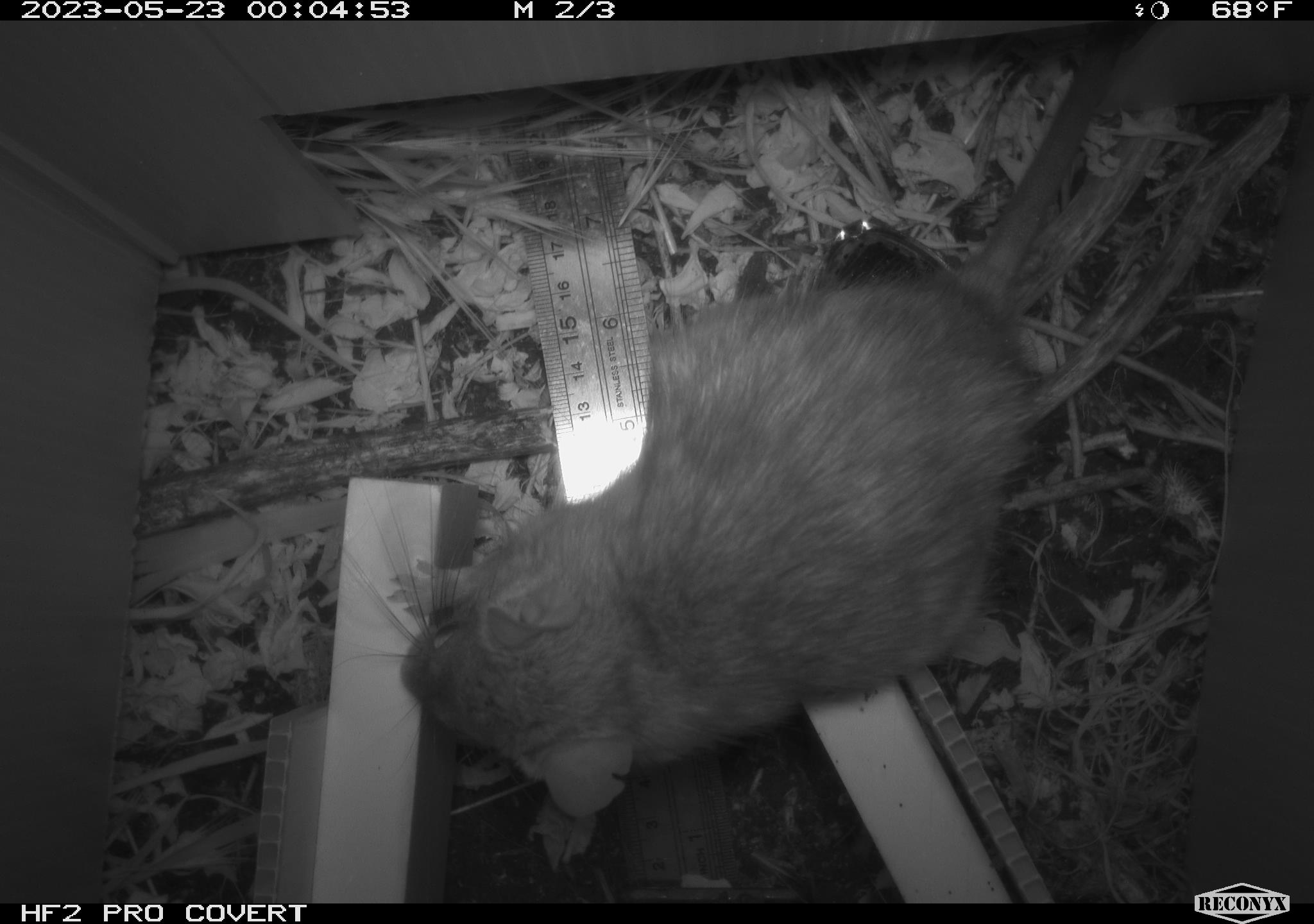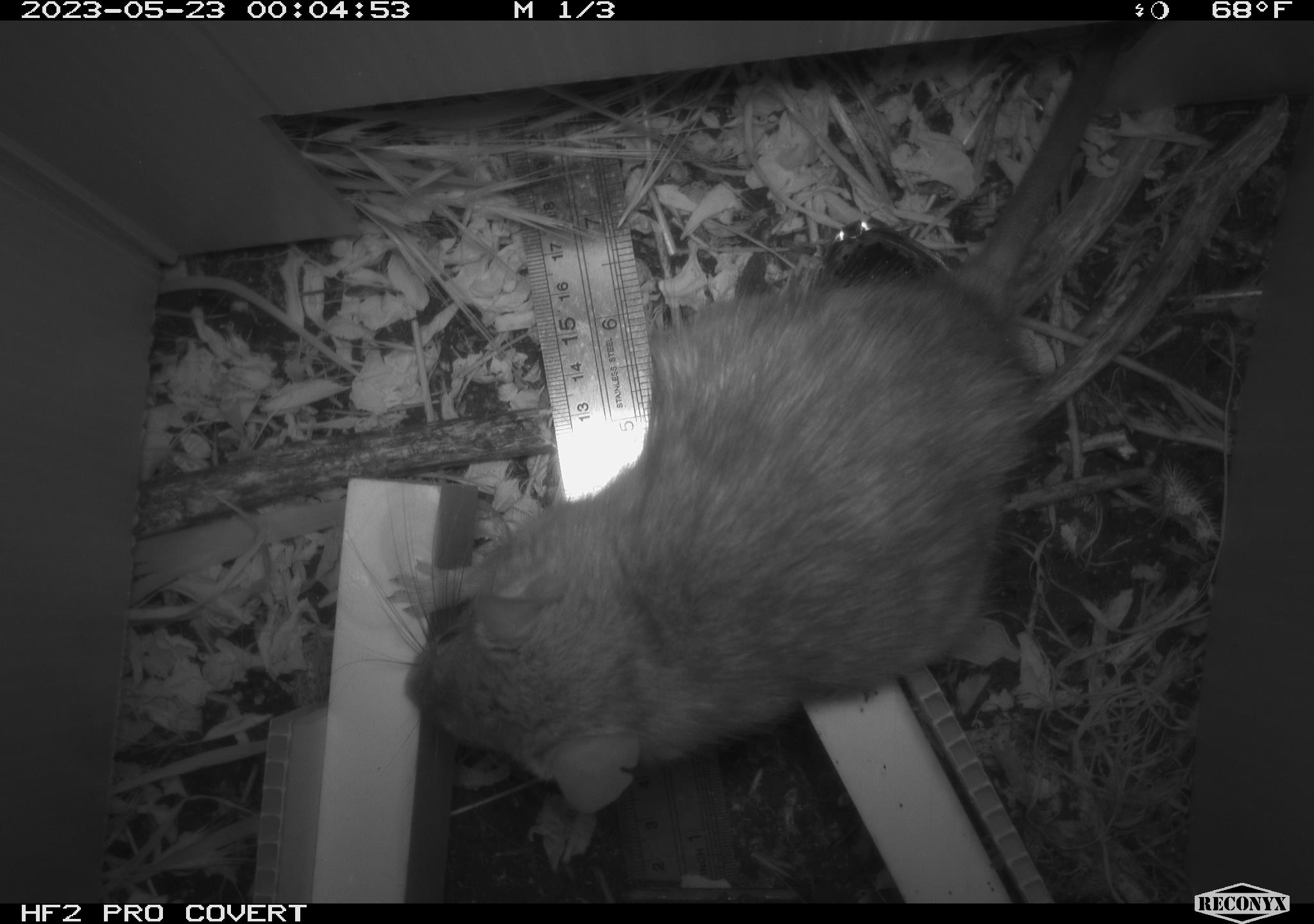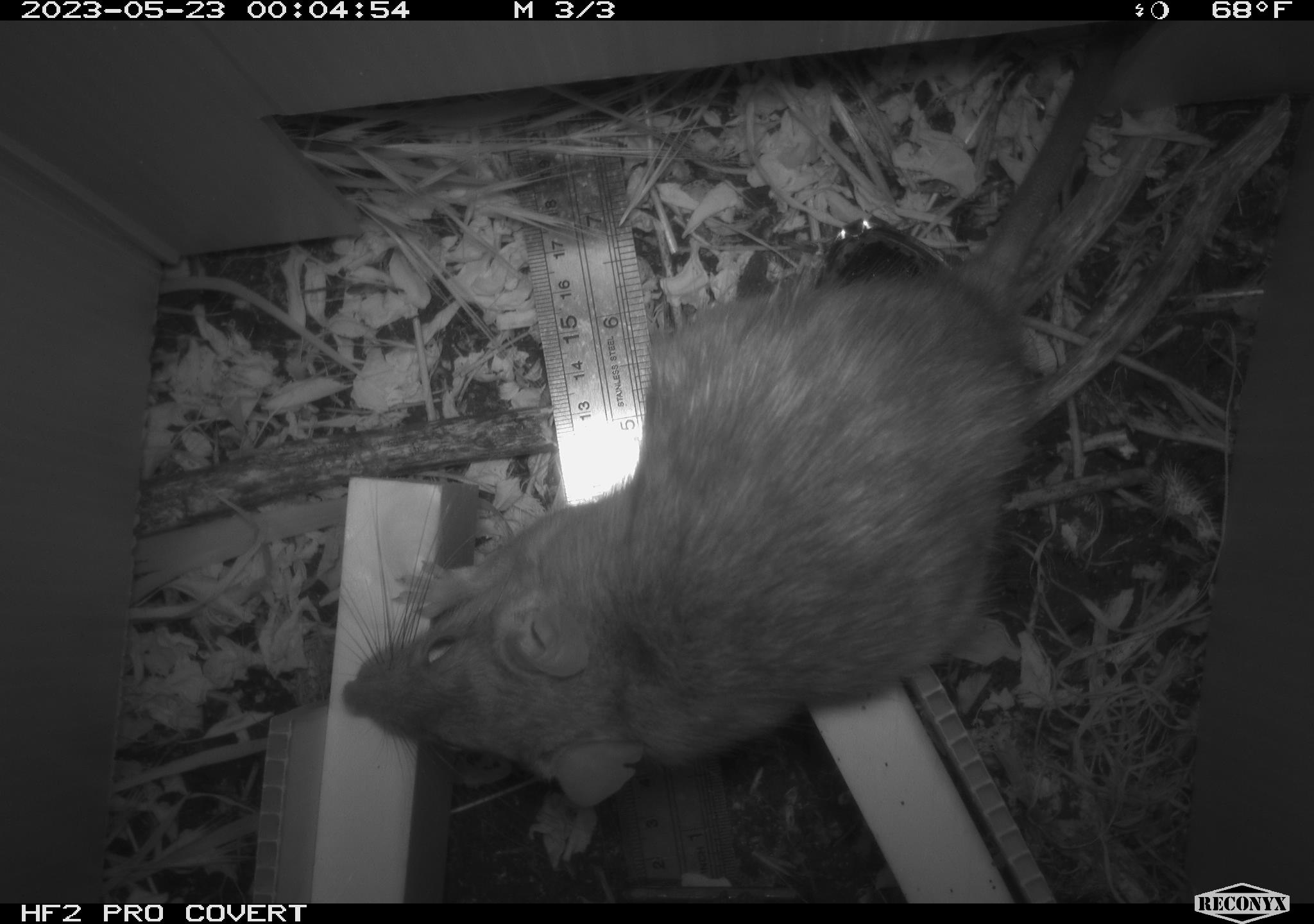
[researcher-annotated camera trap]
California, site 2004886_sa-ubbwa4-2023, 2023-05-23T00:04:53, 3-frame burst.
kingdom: Animalia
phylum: Chordata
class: Mammalia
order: Rodentia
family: Muridae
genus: Rattus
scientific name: Rattus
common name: rat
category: rattus species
Rattus species (rat) (Rattus).